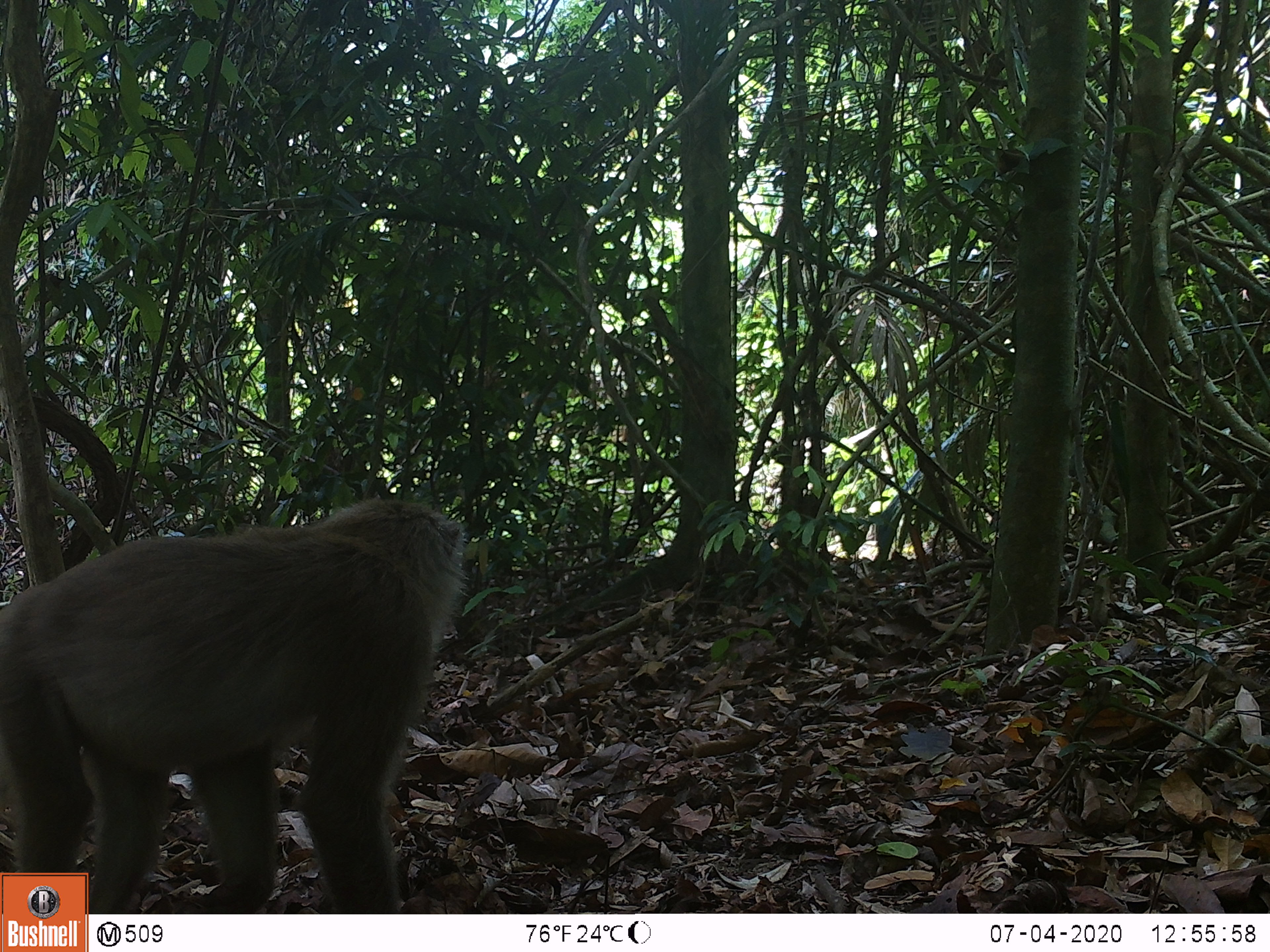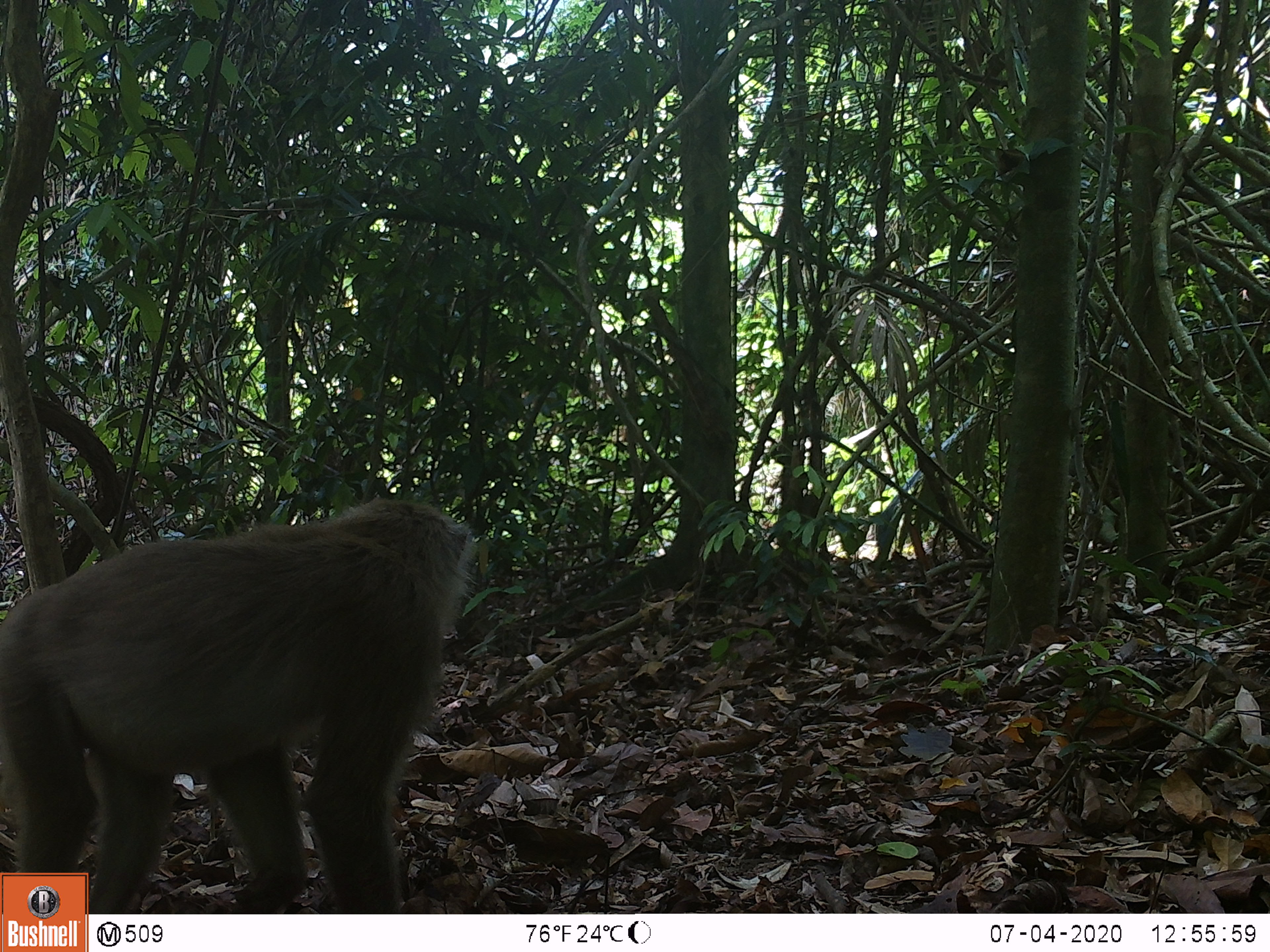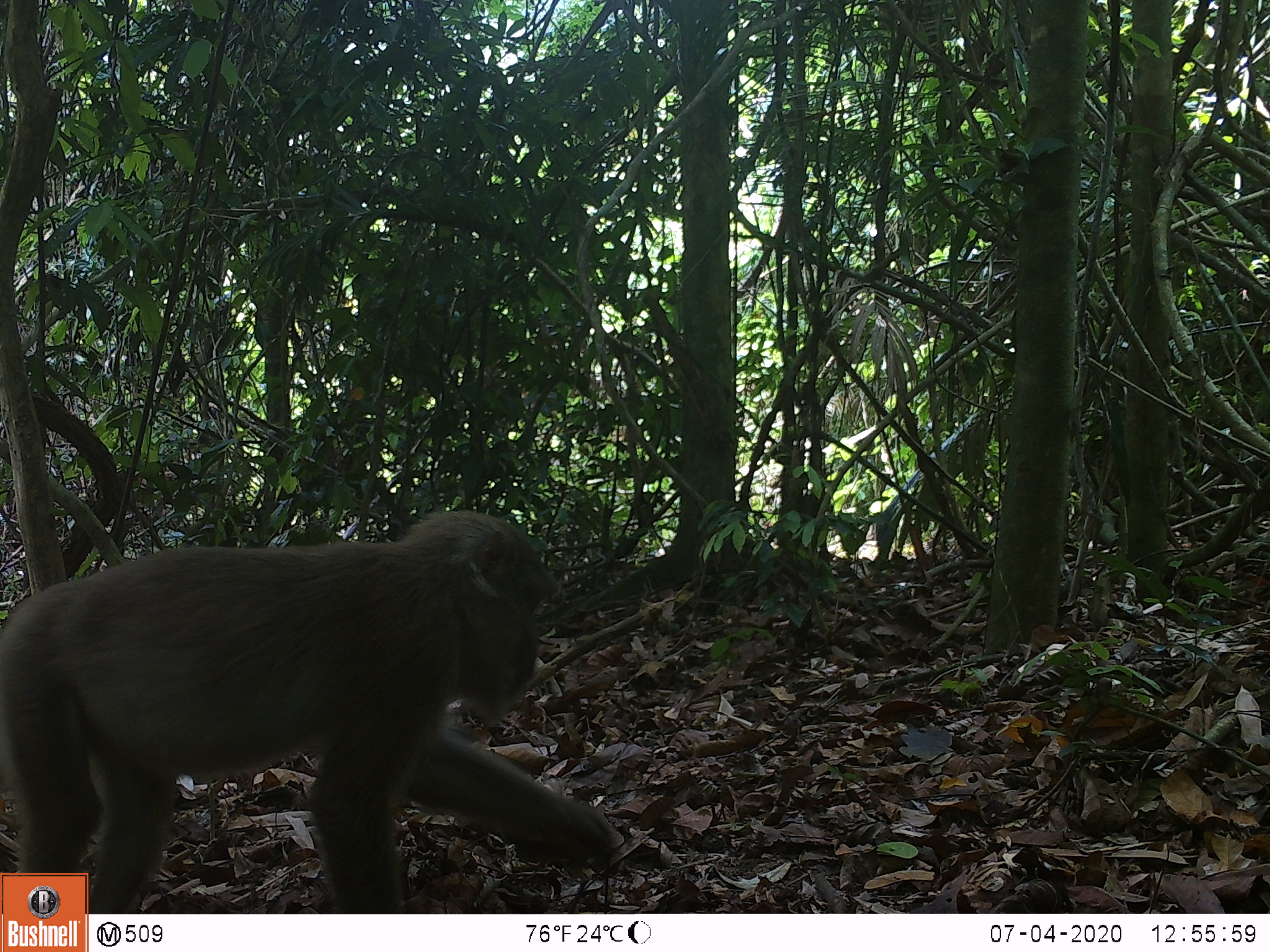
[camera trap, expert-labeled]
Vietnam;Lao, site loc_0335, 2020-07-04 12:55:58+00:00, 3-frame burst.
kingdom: Animalia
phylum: Chordata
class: Mammalia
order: Primates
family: Cercopithecidae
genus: Macaca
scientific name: Macaca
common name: macaques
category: assam or rhesus macaque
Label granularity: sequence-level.